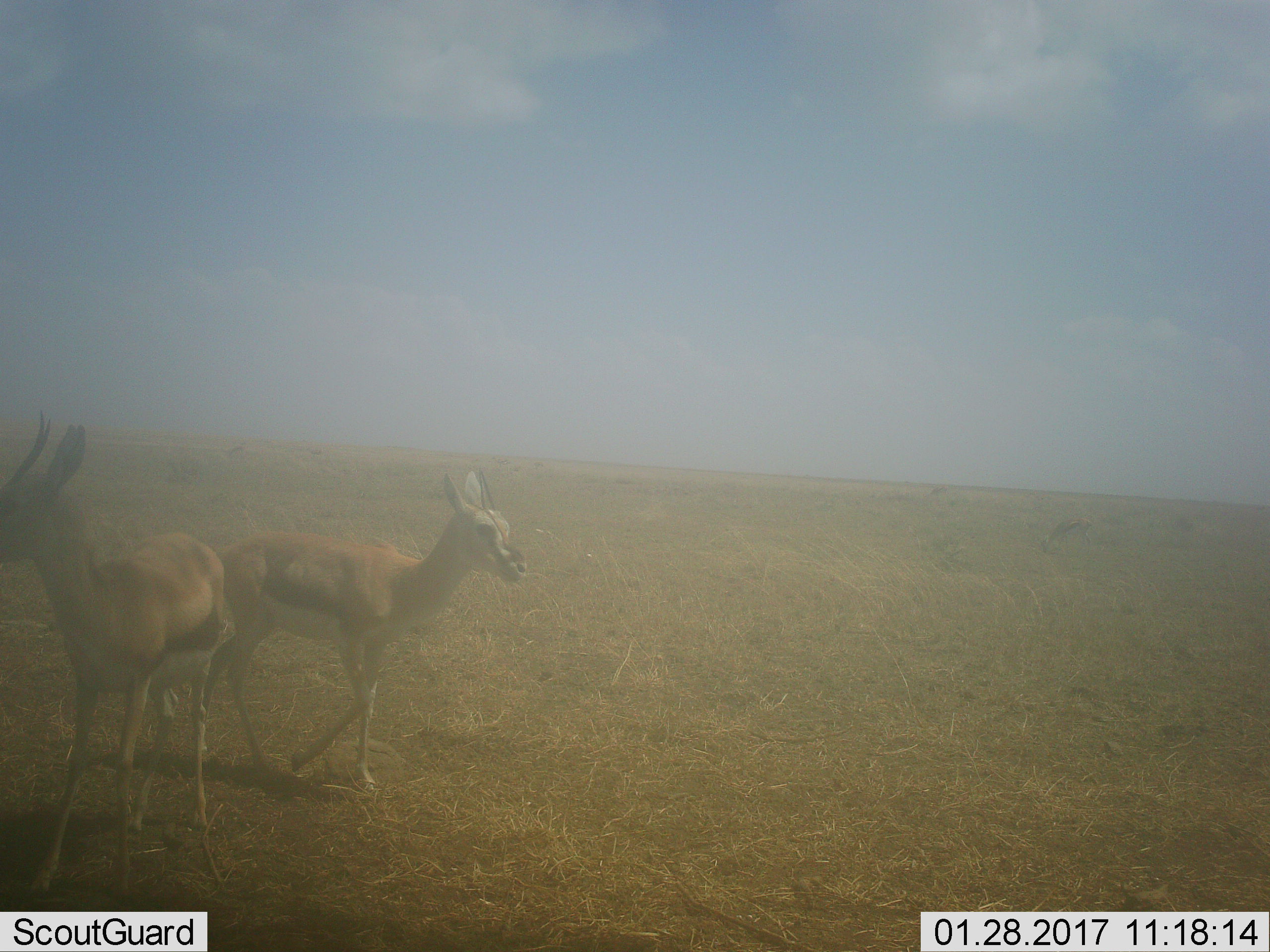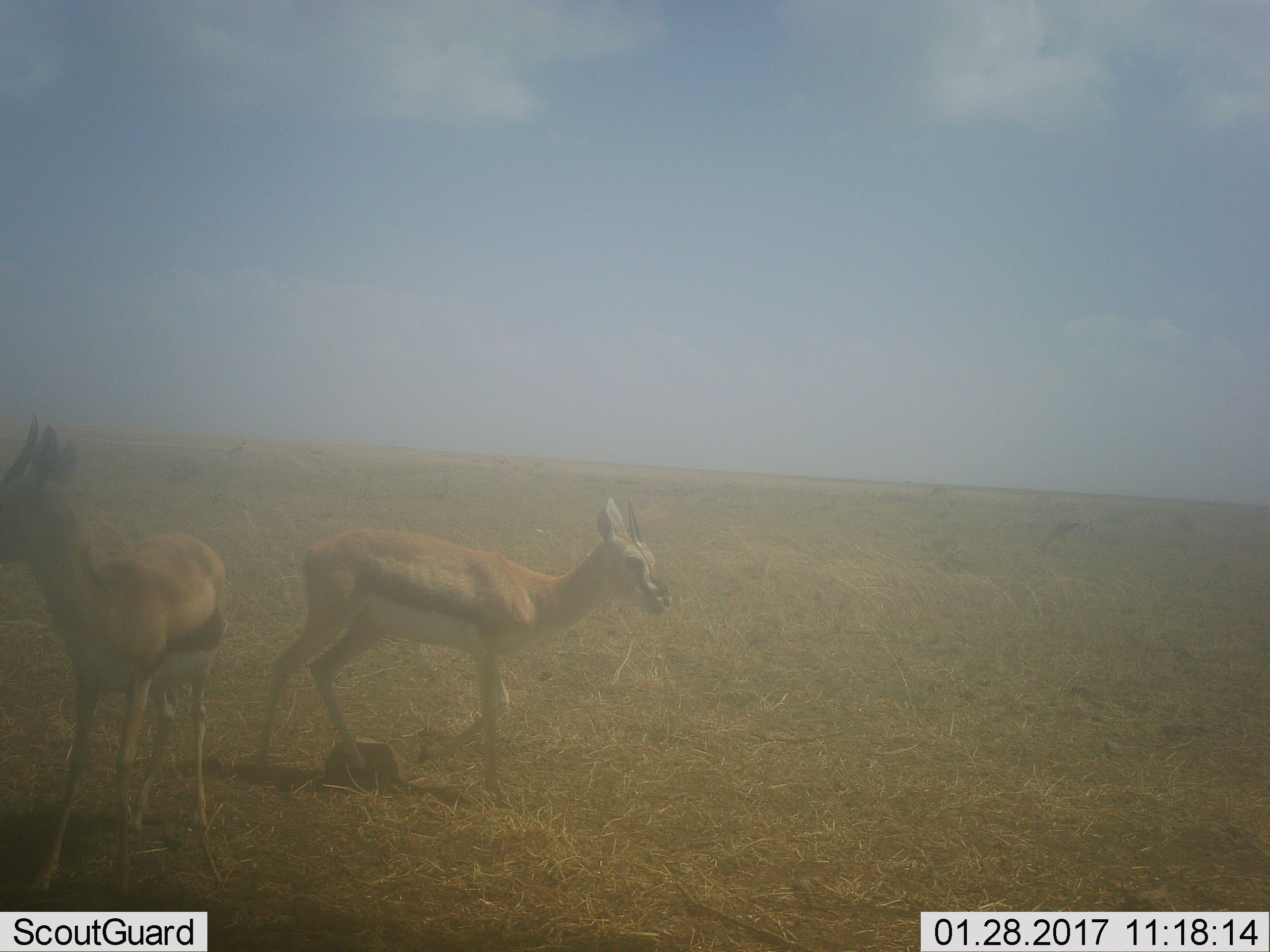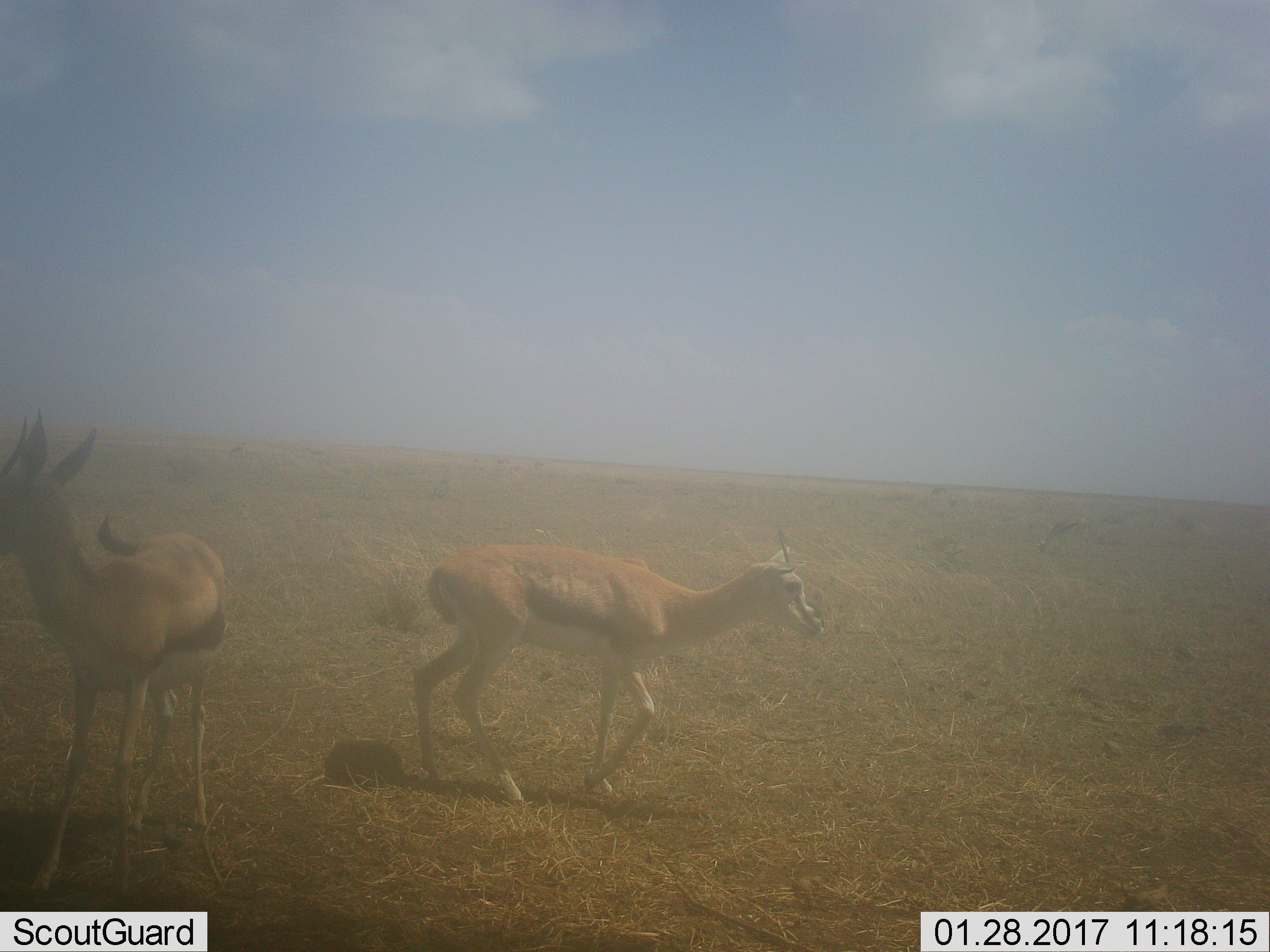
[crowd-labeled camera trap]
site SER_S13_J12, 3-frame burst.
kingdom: Animalia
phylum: Chordata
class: Mammalia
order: Artiodactyla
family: Bovidae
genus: Eudorcas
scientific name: Eudorcas thomsonii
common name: thomson's gazelle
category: gazellethomsons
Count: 2.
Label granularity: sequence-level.